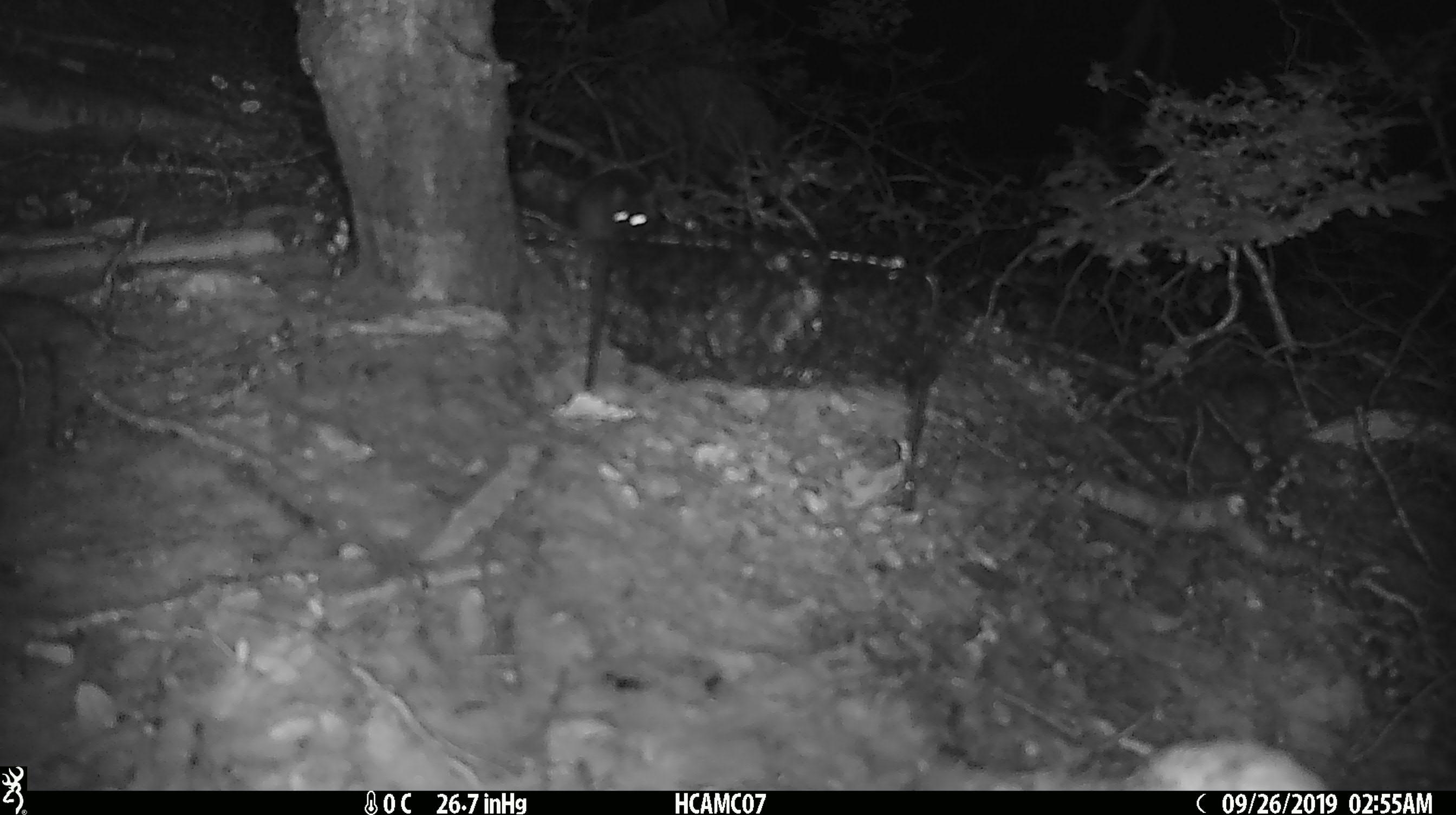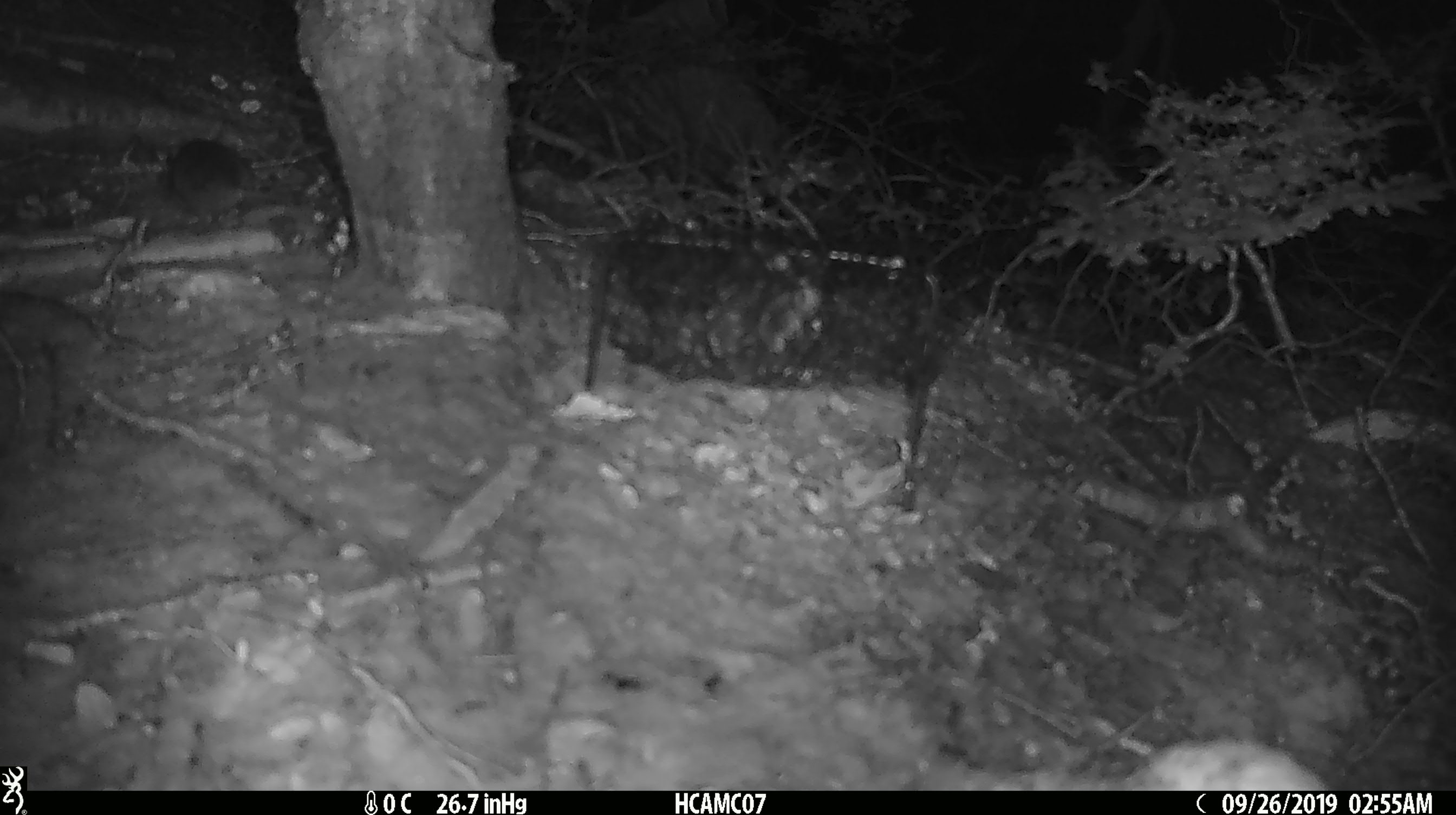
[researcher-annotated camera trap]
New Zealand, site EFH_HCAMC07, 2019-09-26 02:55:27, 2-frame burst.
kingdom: Animalia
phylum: Chordata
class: Mammalia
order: Rodentia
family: Muridae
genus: Mus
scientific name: Mus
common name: mouse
Mouse (Mus).